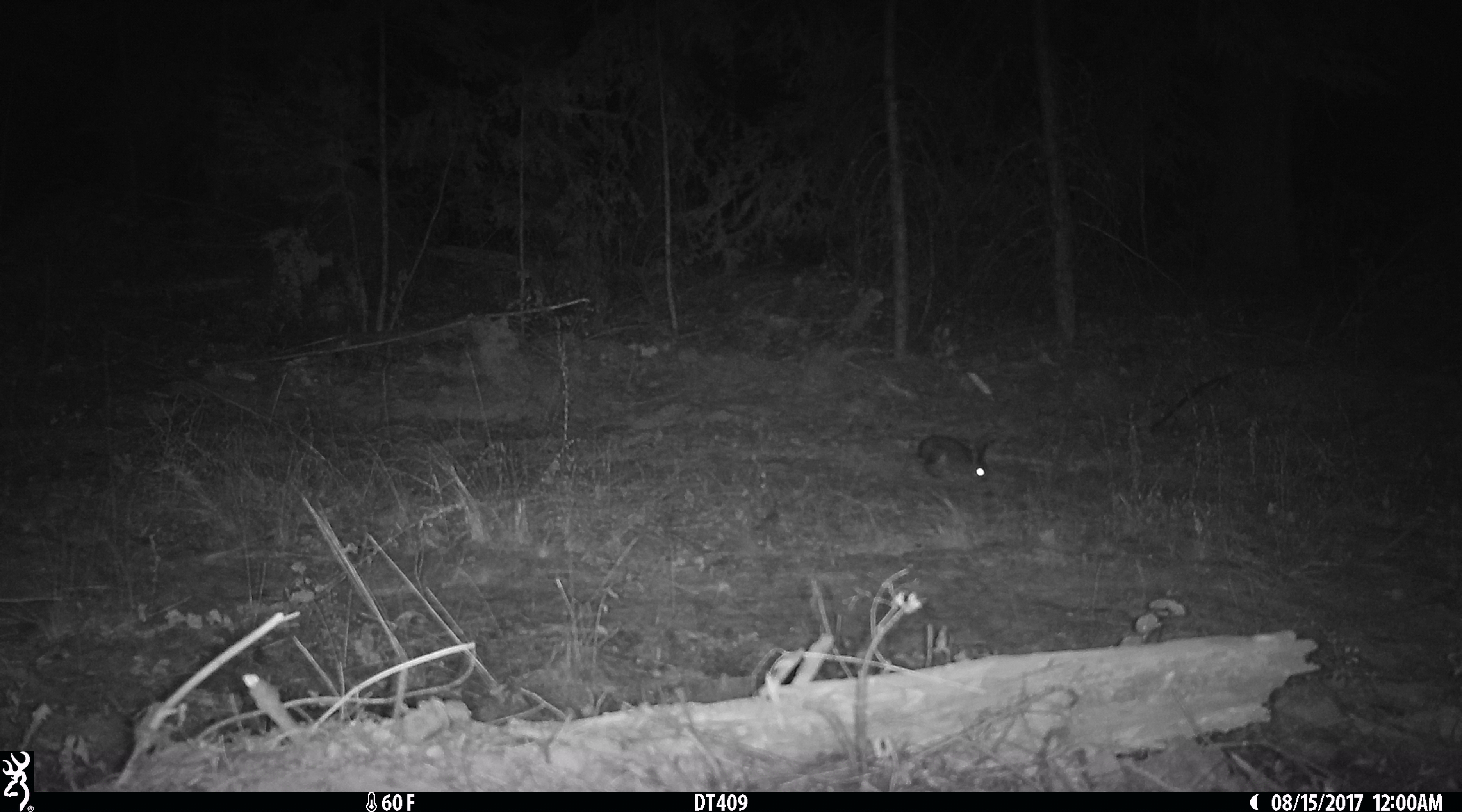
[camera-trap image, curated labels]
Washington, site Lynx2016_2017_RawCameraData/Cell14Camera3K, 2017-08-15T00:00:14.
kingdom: Animalia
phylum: Chordata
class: Mammalia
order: Lagomorpha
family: Leporidae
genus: Lepus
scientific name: Lepus americanus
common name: snowshoe hare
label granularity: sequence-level